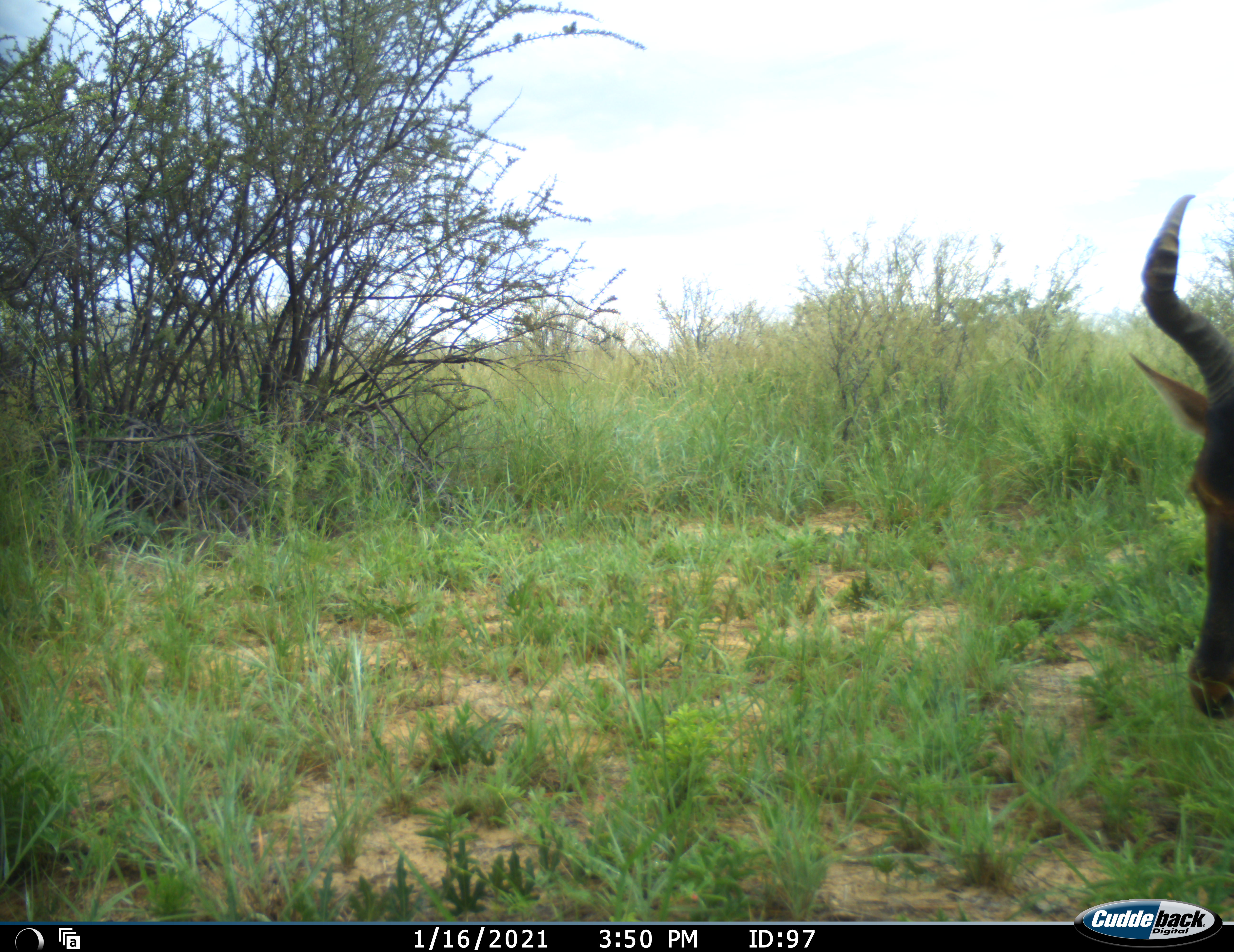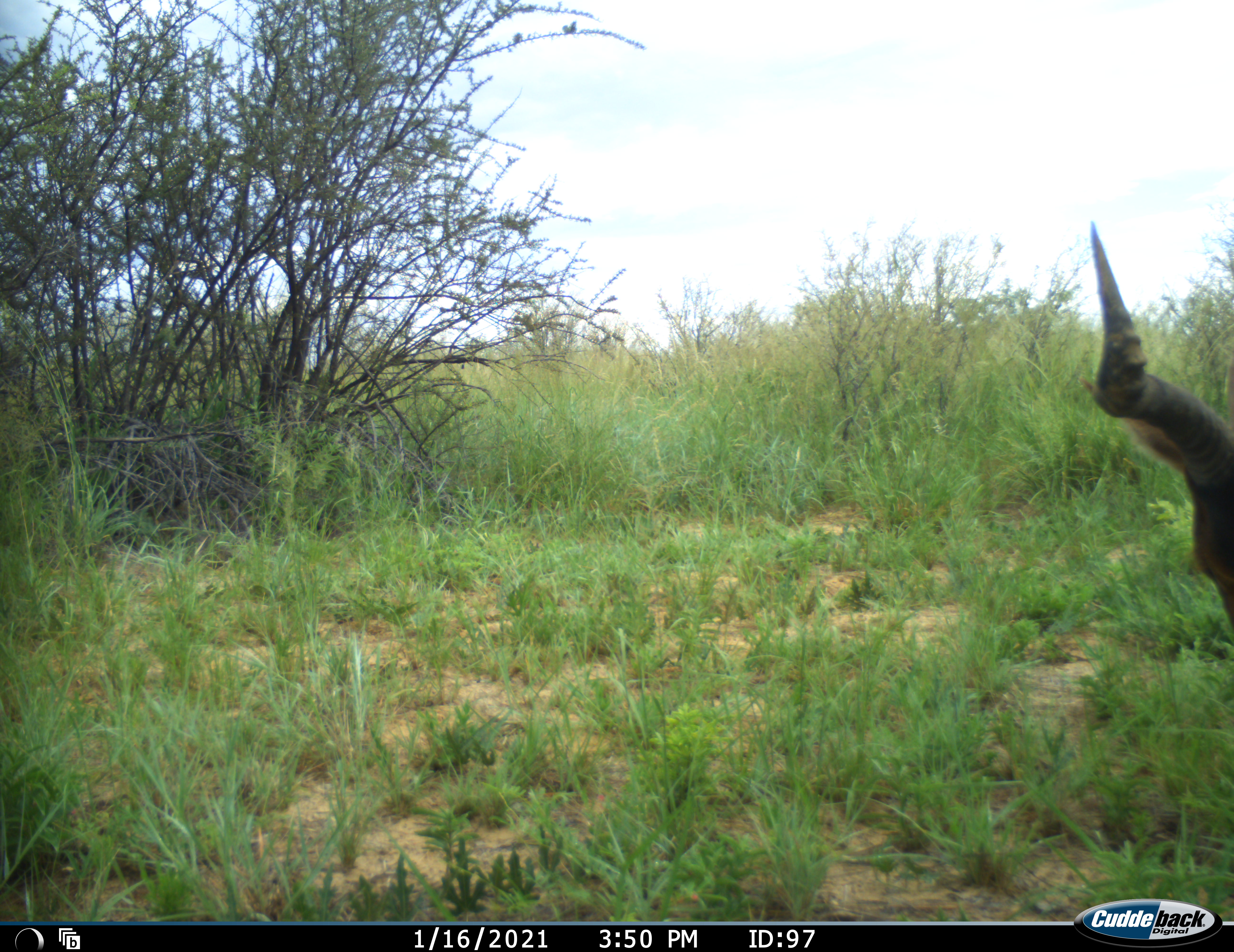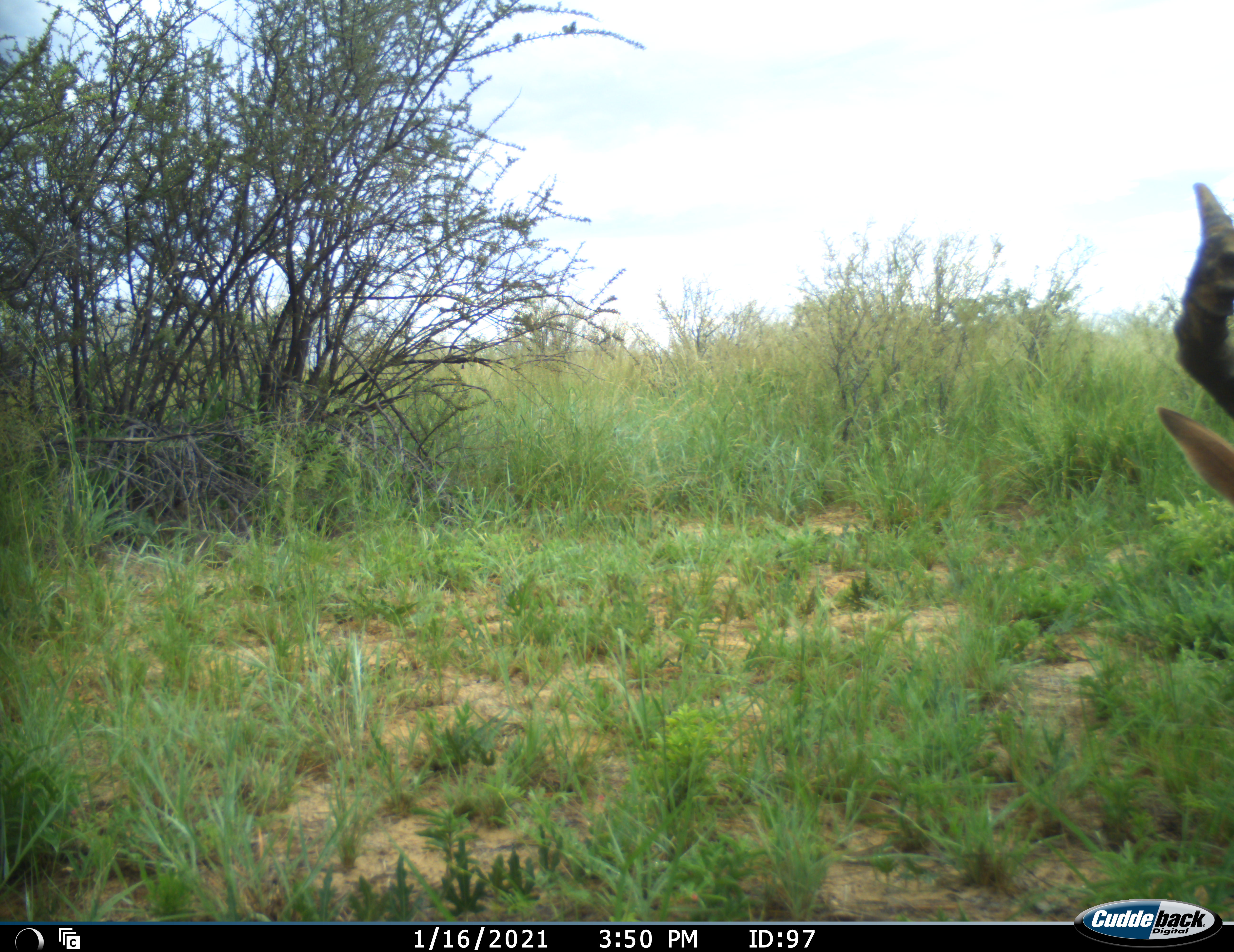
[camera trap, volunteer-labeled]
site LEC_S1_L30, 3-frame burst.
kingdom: Animalia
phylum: Chordata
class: Mammalia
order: Artiodactyla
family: Bovidae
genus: Alcelaphus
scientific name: Alcelaphus buselaphus caama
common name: red hartebeest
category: hartebeestred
Hartebeestred (red hartebeest) (Alcelaphus buselaphus caama), count 1. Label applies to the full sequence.